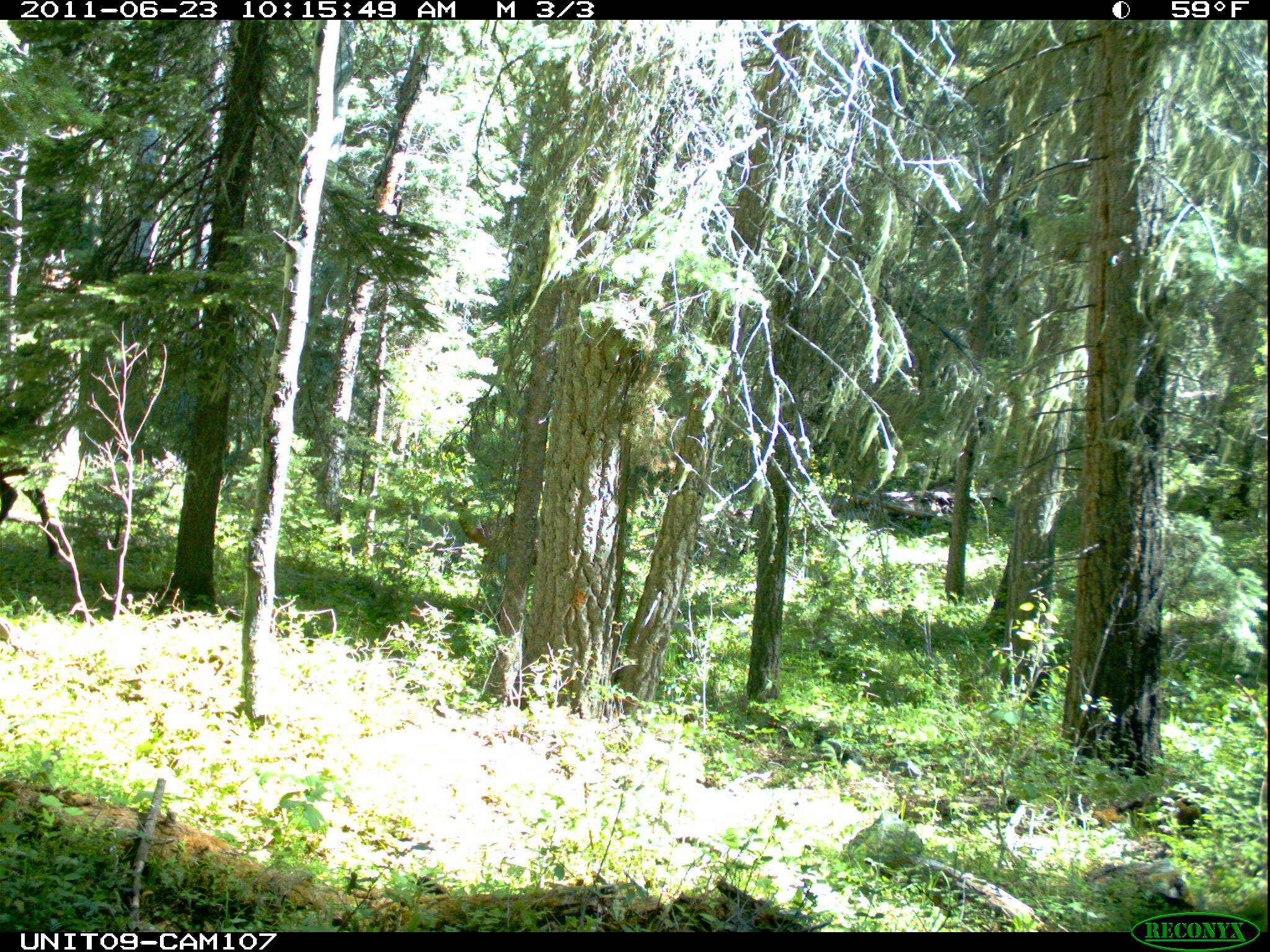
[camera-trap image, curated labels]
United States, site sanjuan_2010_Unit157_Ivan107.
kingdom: Animalia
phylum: Chordata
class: Mammalia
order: Artiodactyla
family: Cervidae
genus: Cervus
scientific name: Cervus elaphus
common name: red deer